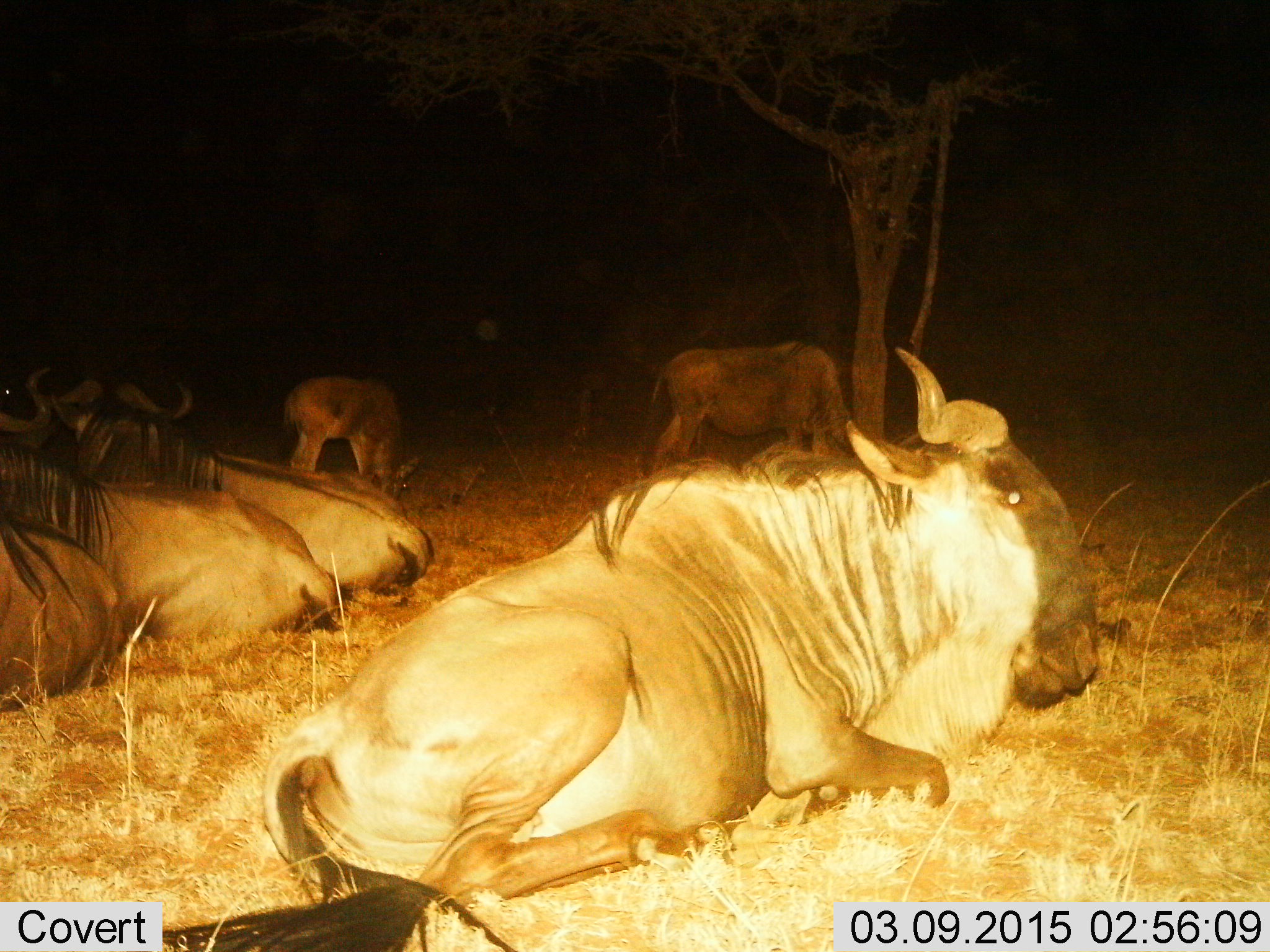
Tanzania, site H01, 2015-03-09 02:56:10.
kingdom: Animalia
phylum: Chordata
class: Mammalia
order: Artiodactyla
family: Bovidae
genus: Connochaetes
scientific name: Connochaetes taurinus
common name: blue wildebeest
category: wildebeest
Wildebeest (blue wildebeest) (Connochaetes taurinus), count 6. Behavior (volunteer vote fractions): standing 0%, resting 100%, moving 0%, interacting 0%. Young present (vote fraction): 50%. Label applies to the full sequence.